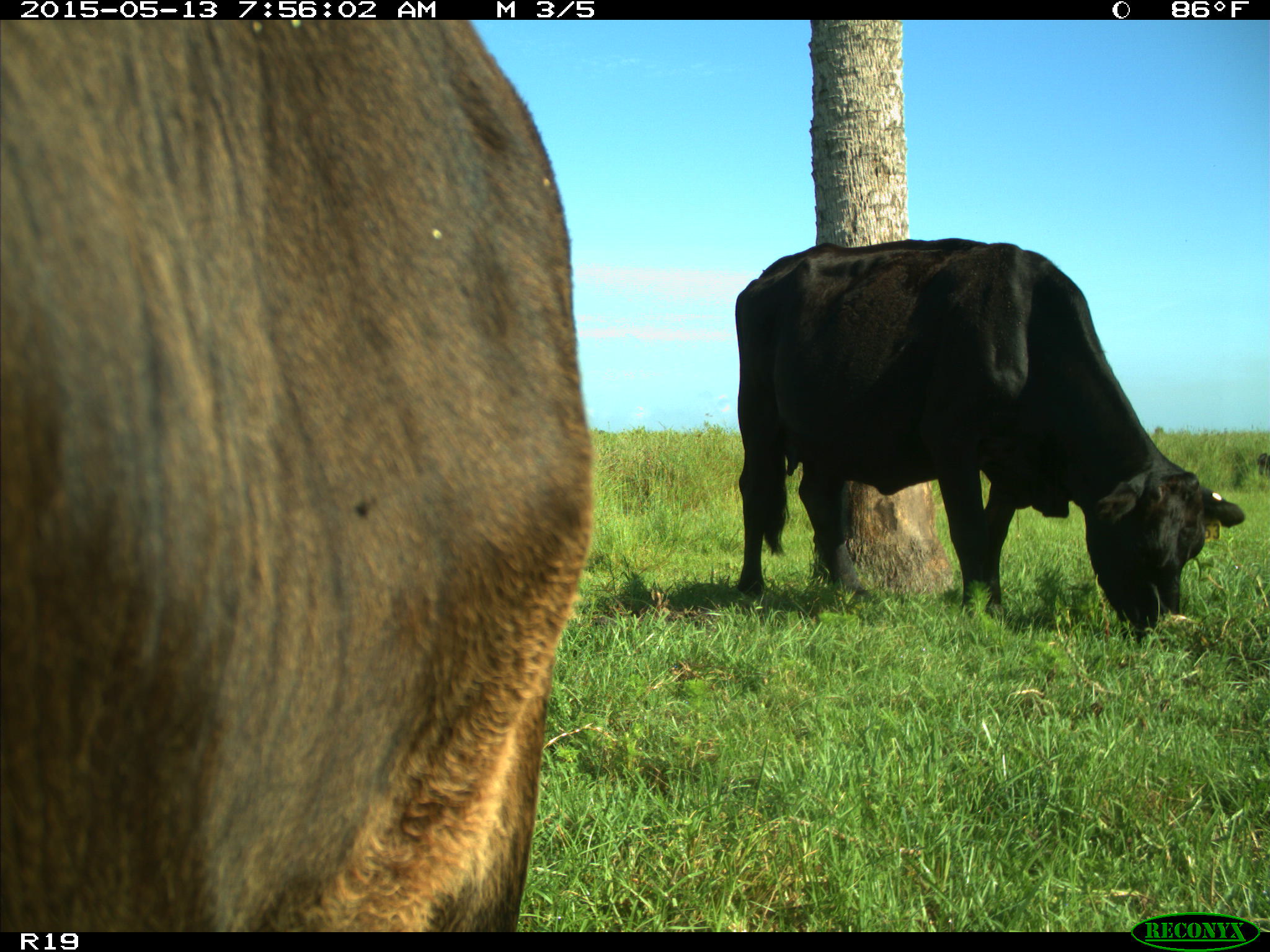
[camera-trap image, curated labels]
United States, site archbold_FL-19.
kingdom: Animalia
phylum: Chordata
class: Mammalia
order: Artiodactyla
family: Bovidae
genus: Bos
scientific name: Bos taurus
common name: domestic cow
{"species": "Bos taurus (domestic cow)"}